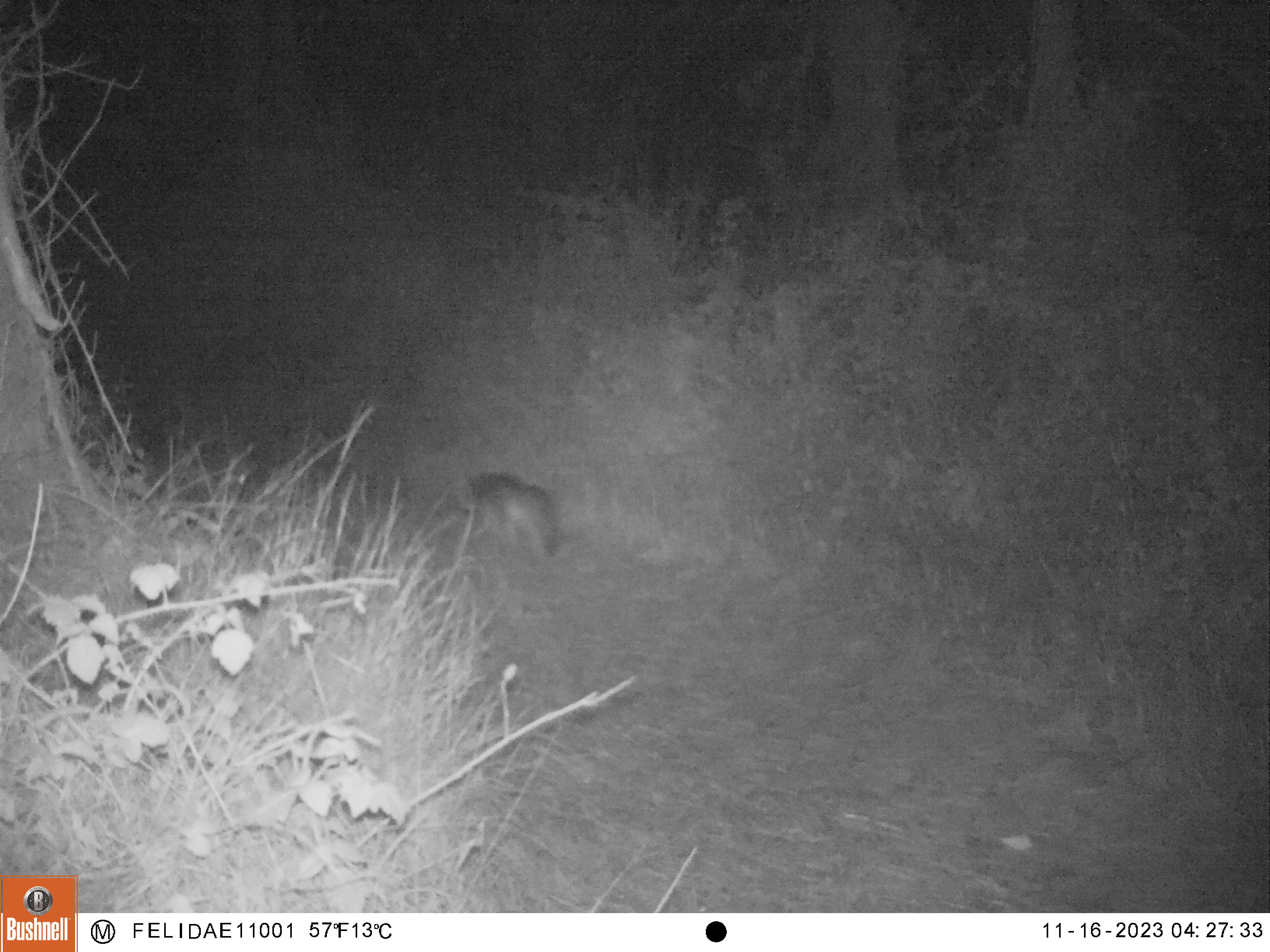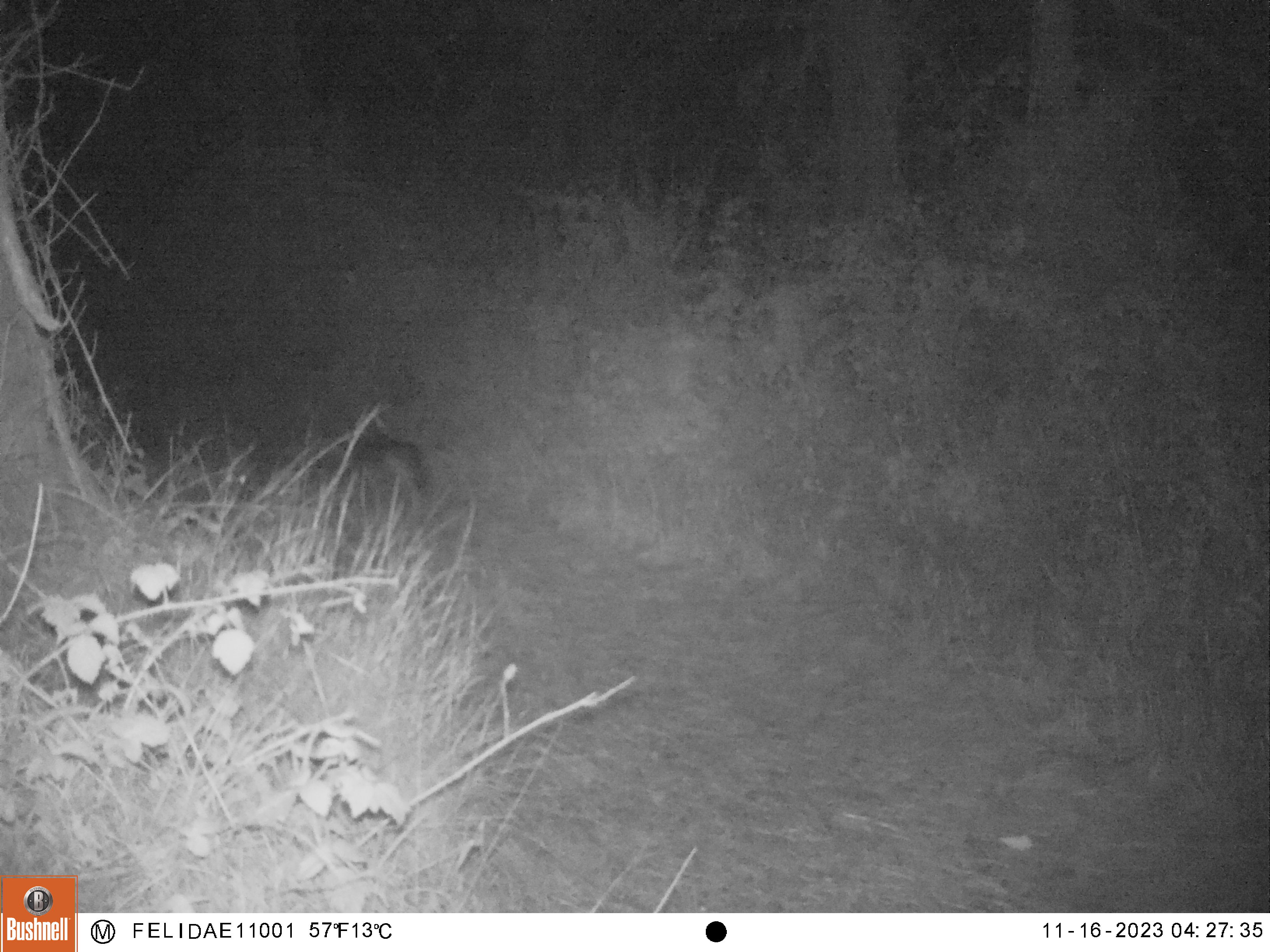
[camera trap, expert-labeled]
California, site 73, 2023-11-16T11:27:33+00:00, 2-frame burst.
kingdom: Animalia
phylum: Chordata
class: Mammalia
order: Carnivora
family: Canidae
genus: Urocyon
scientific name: Urocyon cinereoargenteus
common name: gray fox